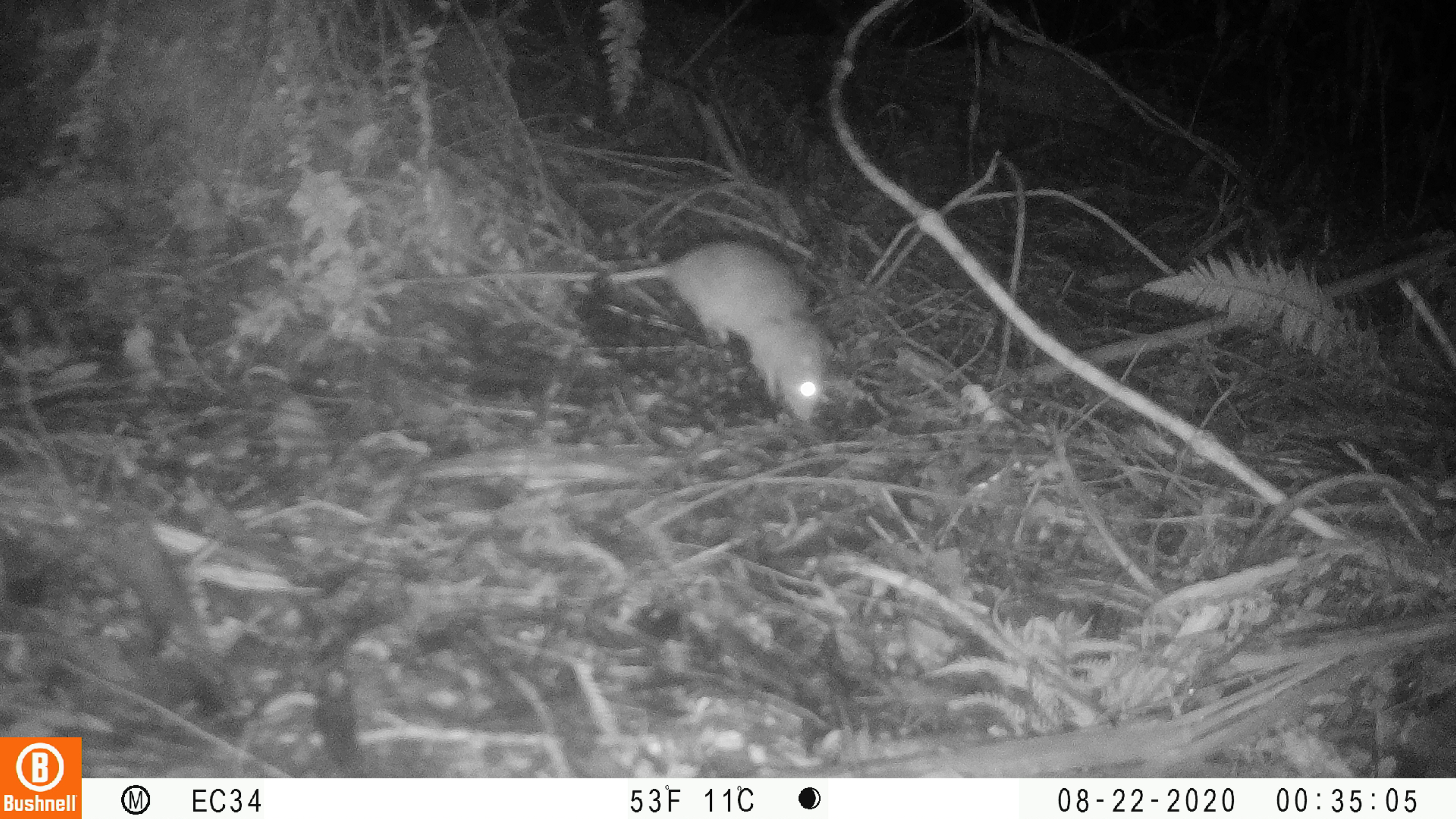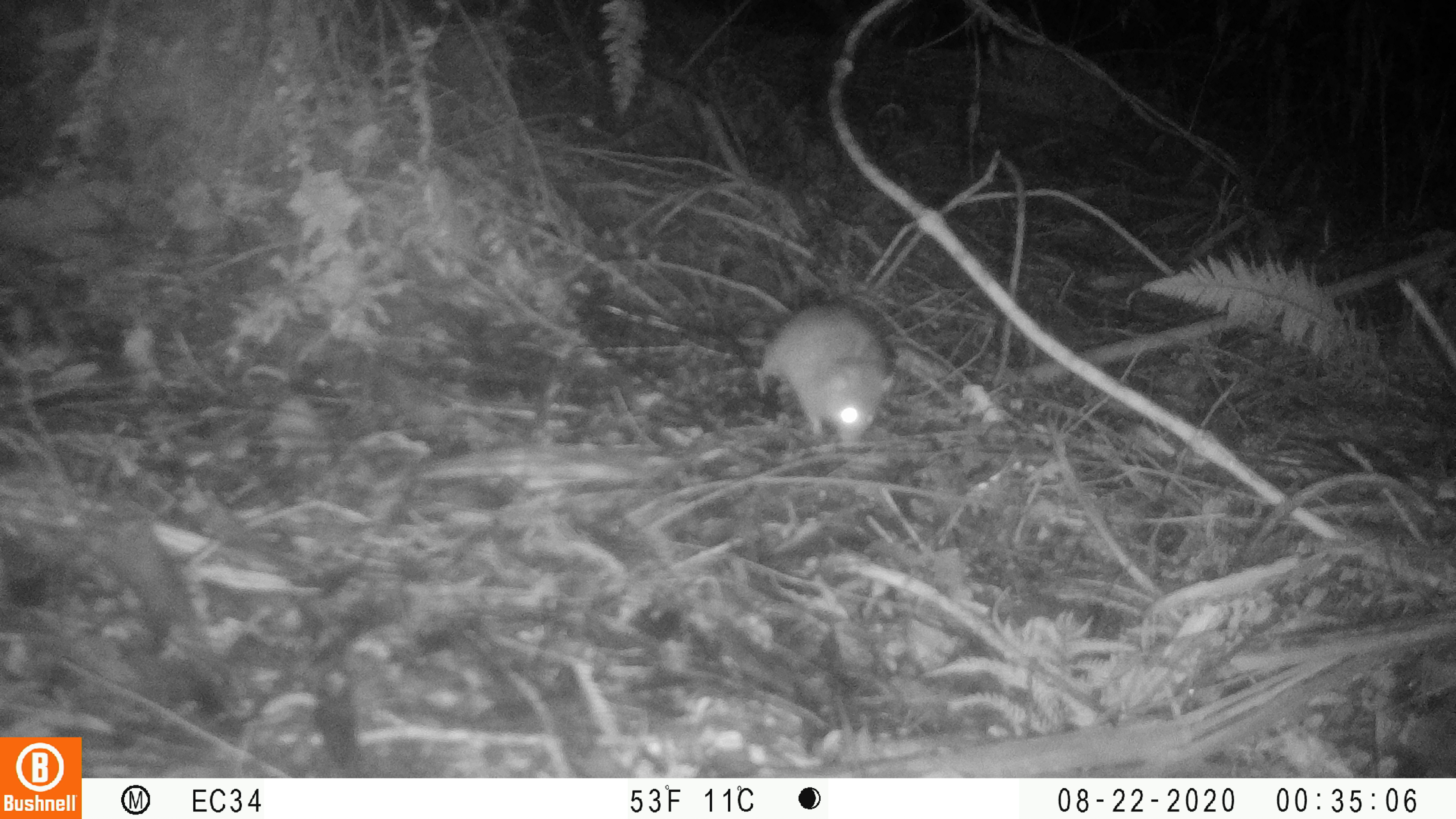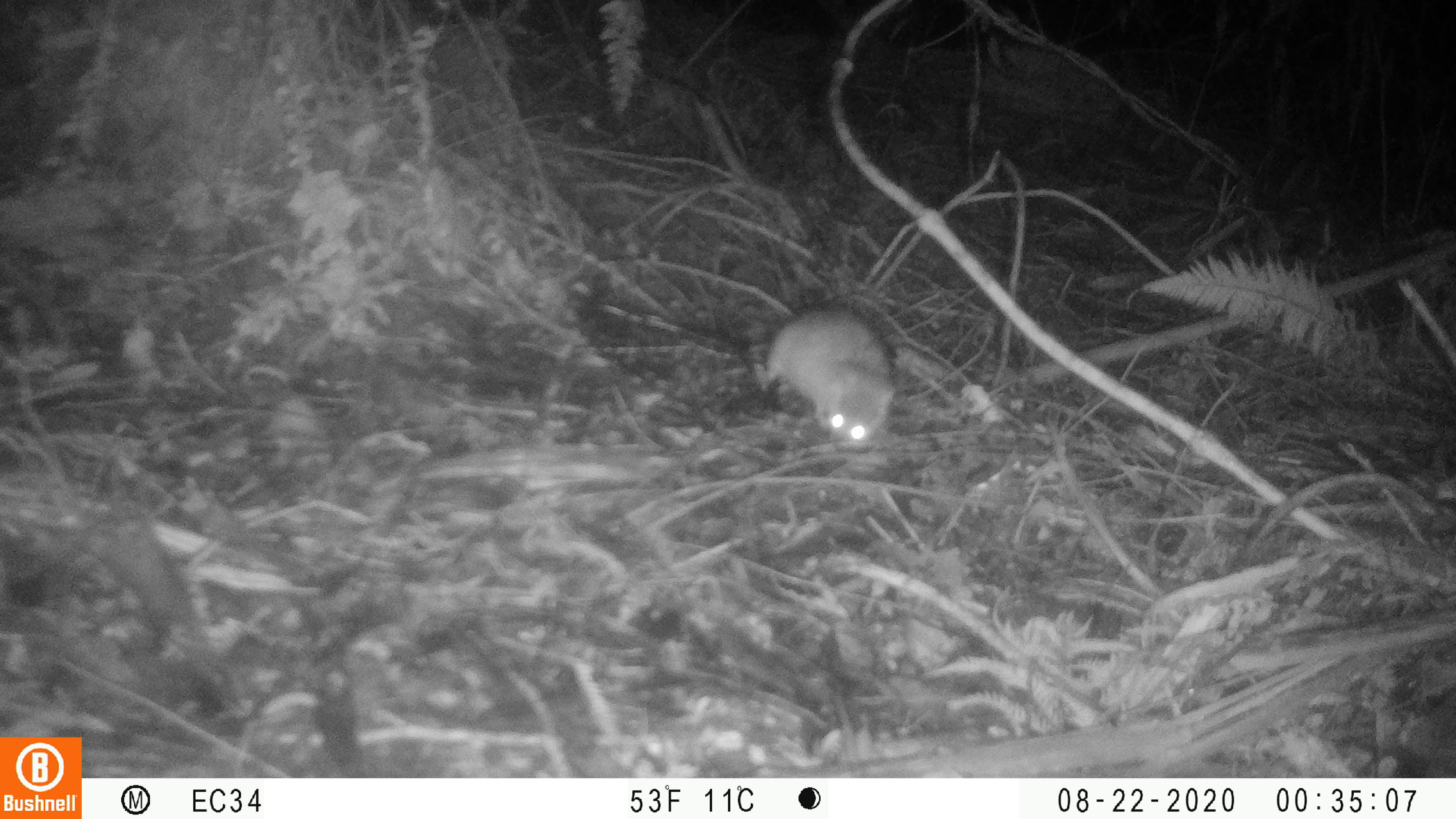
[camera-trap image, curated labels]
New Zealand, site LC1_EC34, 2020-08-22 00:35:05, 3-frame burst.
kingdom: Animalia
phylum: Chordata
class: Mammalia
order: Rodentia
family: Muridae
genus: Rattus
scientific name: Rattus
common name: rat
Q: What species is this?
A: Rat (Rattus).